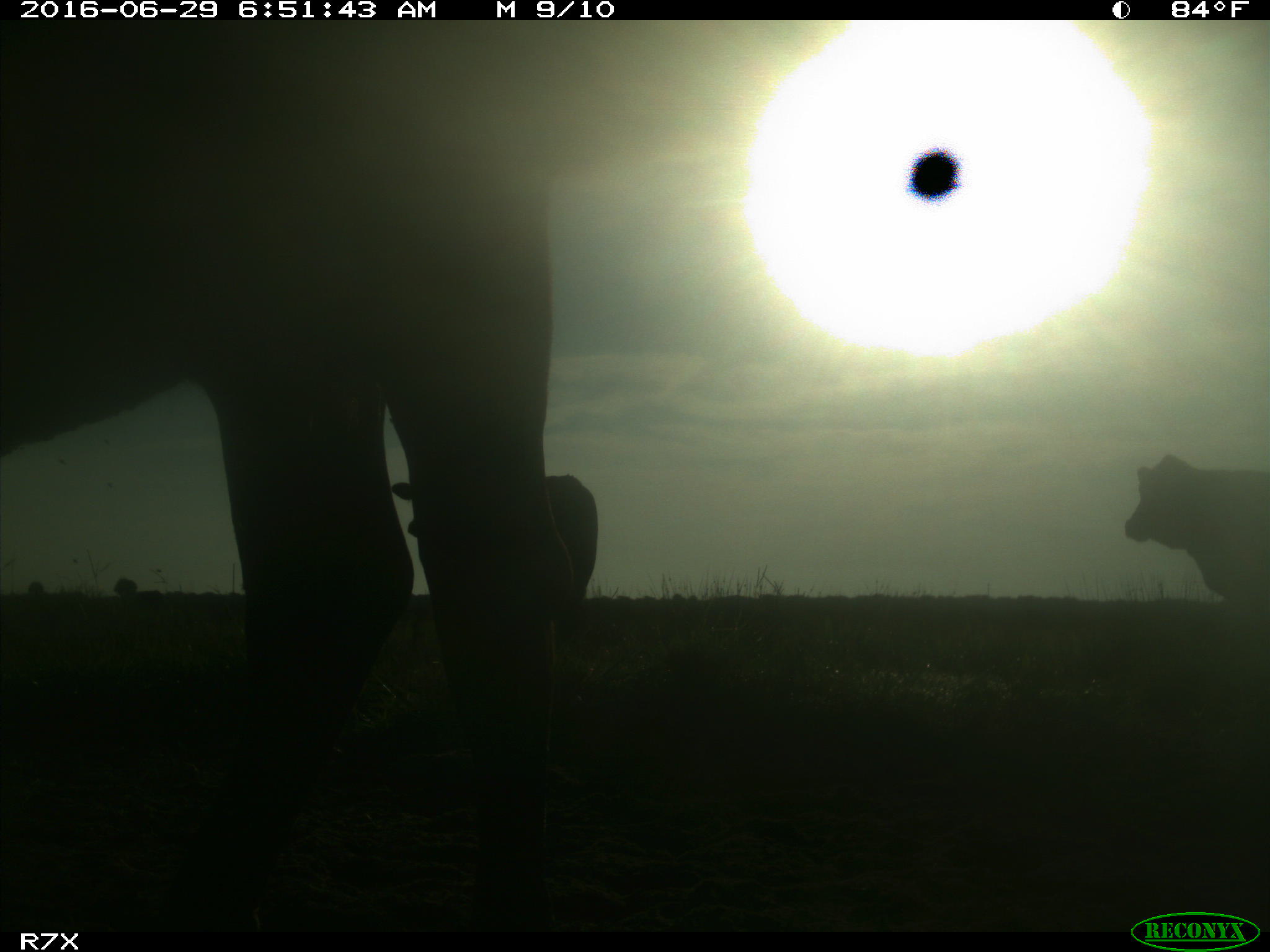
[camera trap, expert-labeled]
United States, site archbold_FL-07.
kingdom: Animalia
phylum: Chordata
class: Mammalia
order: Artiodactyla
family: Bovidae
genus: Bos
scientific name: Bos taurus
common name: domestic cow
Bos taurus (domestic cow).